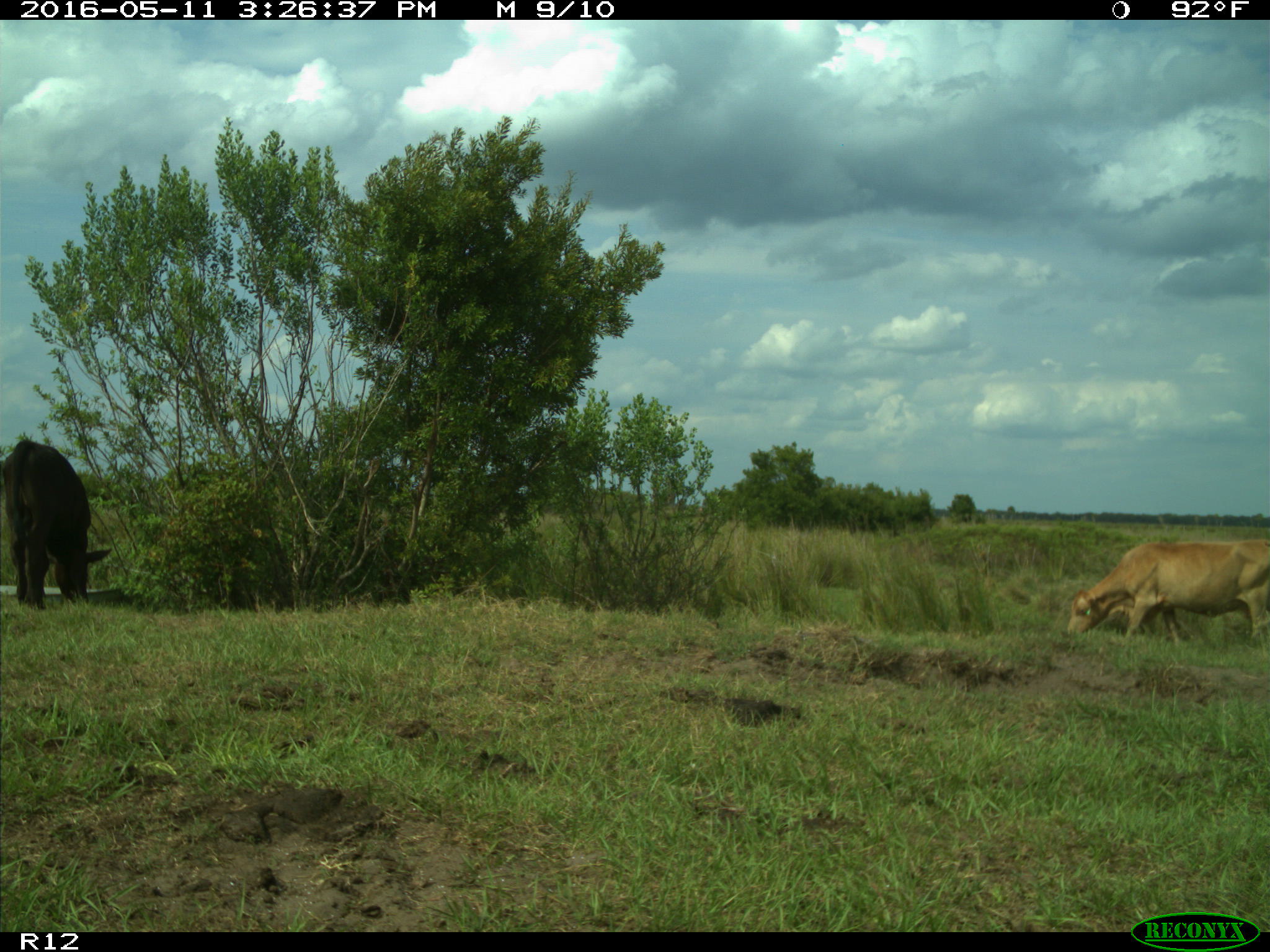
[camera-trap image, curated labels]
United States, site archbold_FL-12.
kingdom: Animalia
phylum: Chordata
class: Mammalia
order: Artiodactyla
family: Bovidae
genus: Bos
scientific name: Bos taurus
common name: domestic cow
Bos taurus (domestic cow).